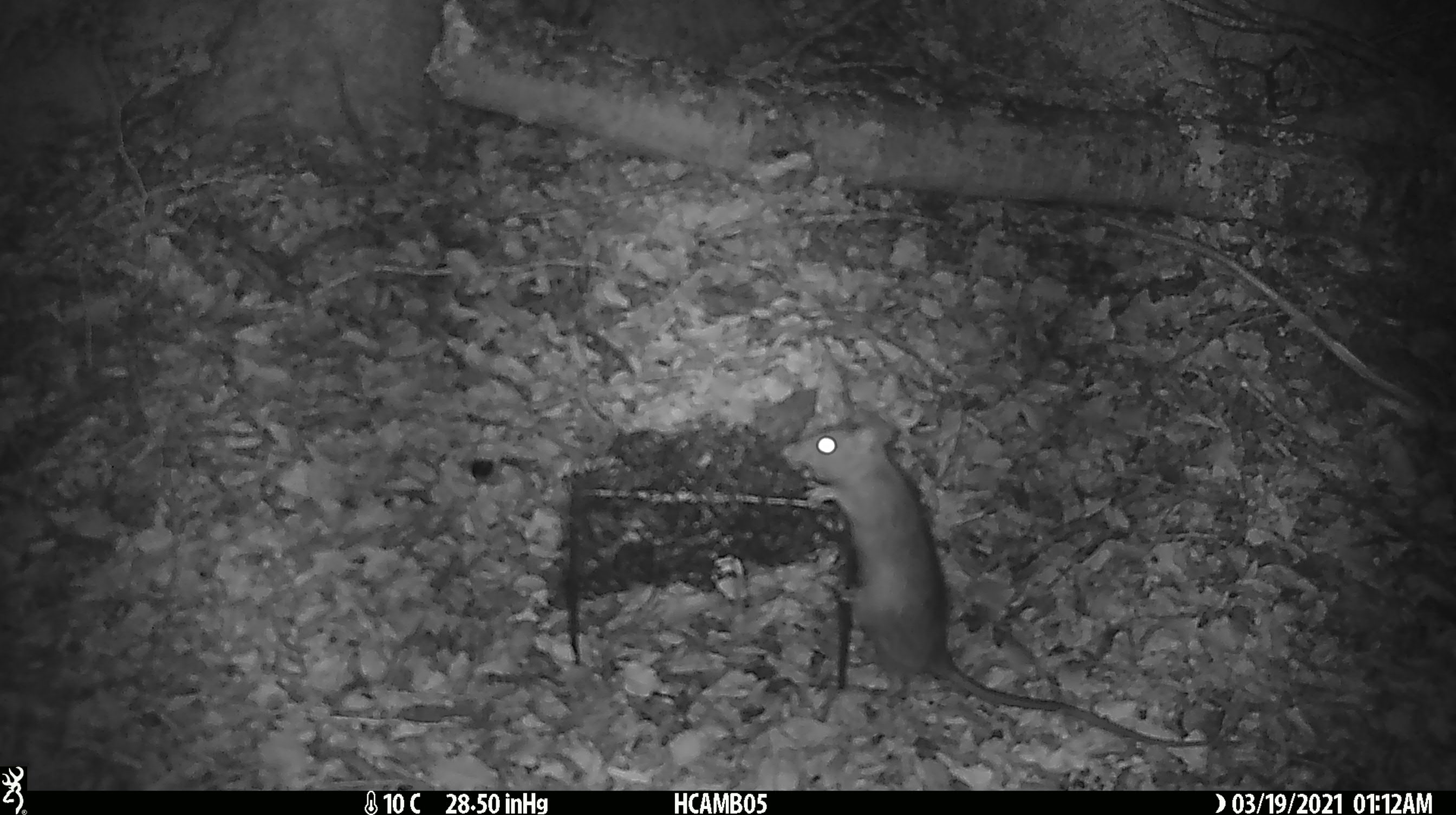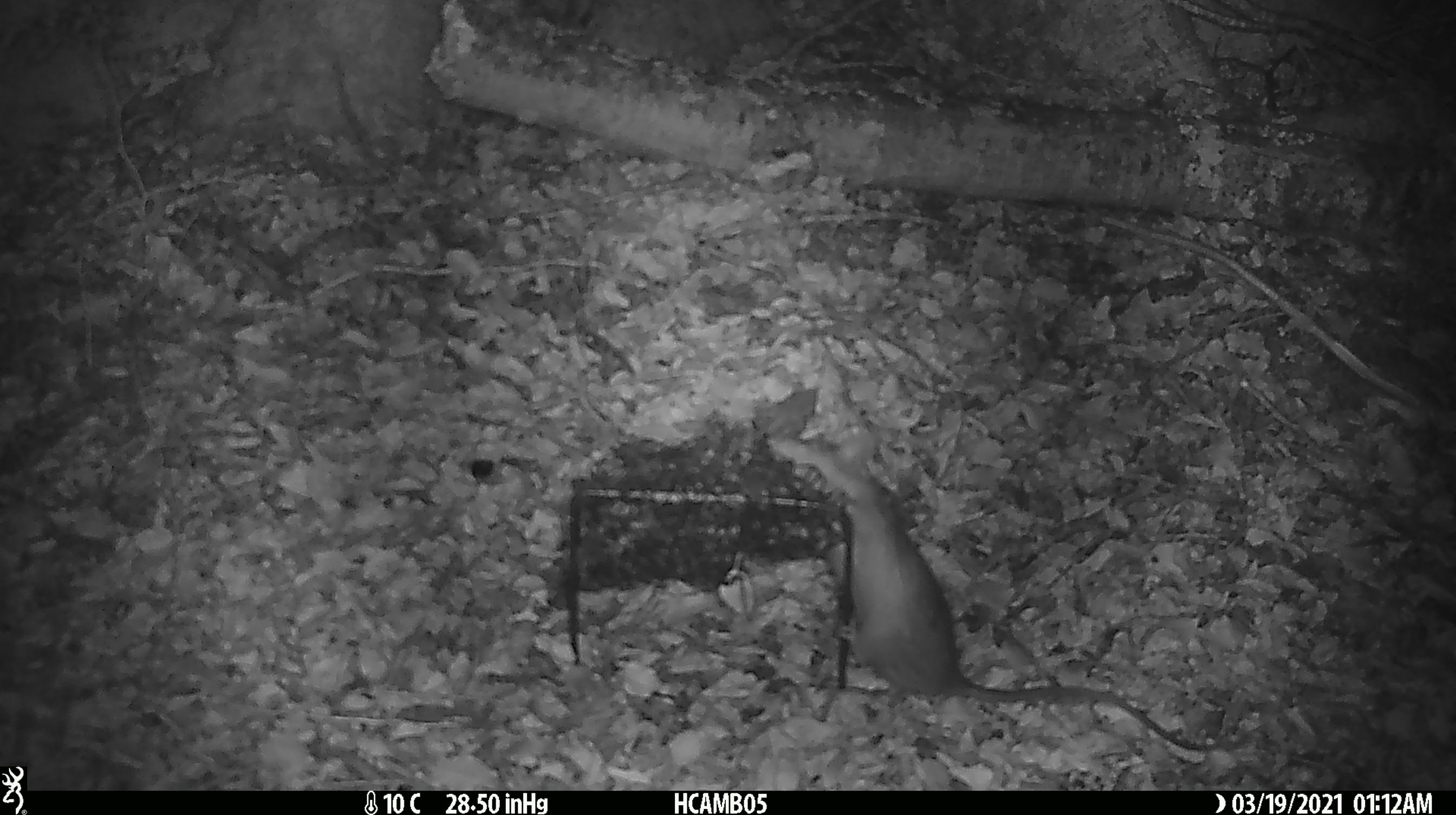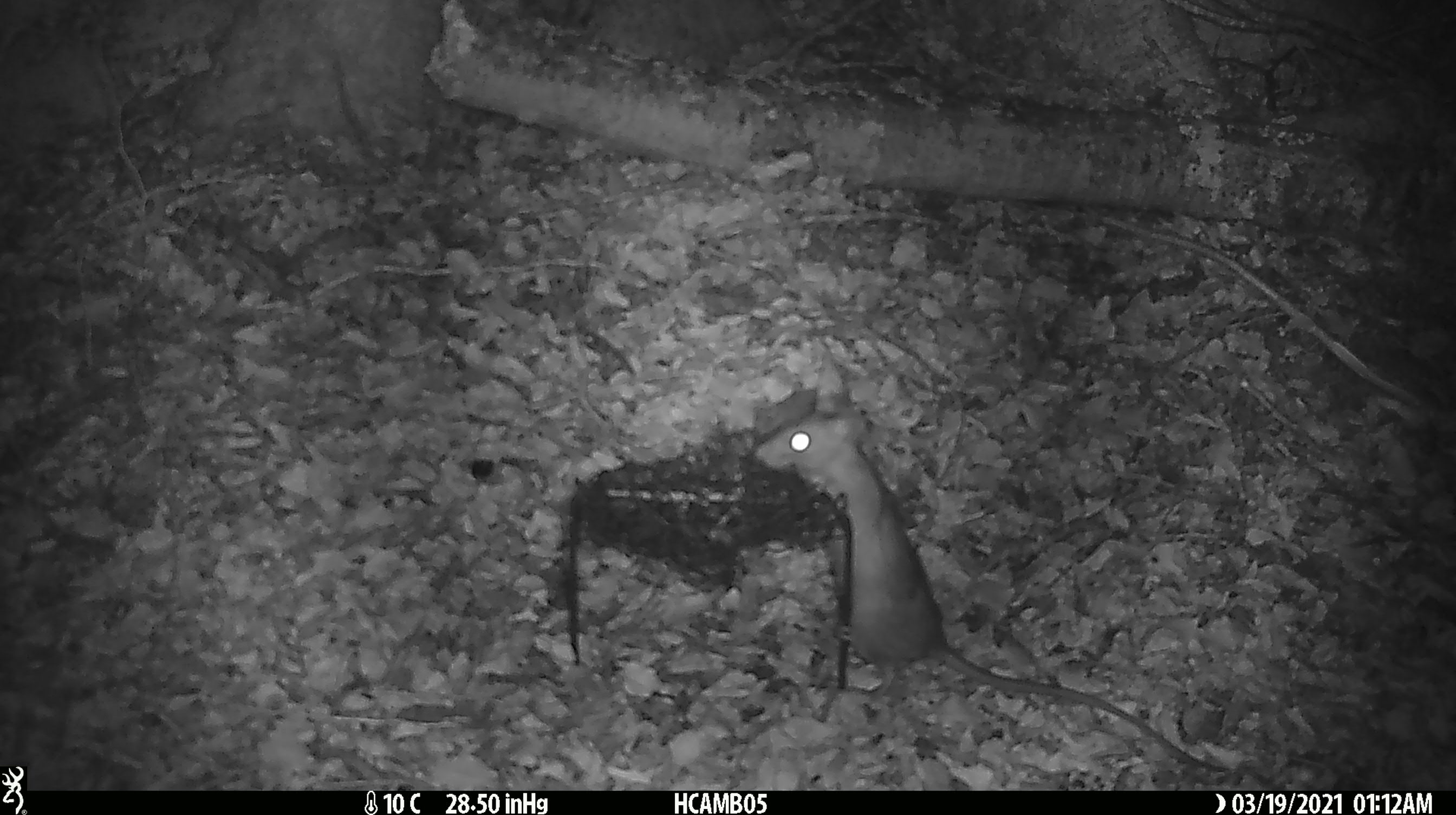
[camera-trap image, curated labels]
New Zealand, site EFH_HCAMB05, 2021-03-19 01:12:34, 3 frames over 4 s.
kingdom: Animalia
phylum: Chordata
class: Mammalia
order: Rodentia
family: Muridae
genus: Rattus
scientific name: Rattus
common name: rat